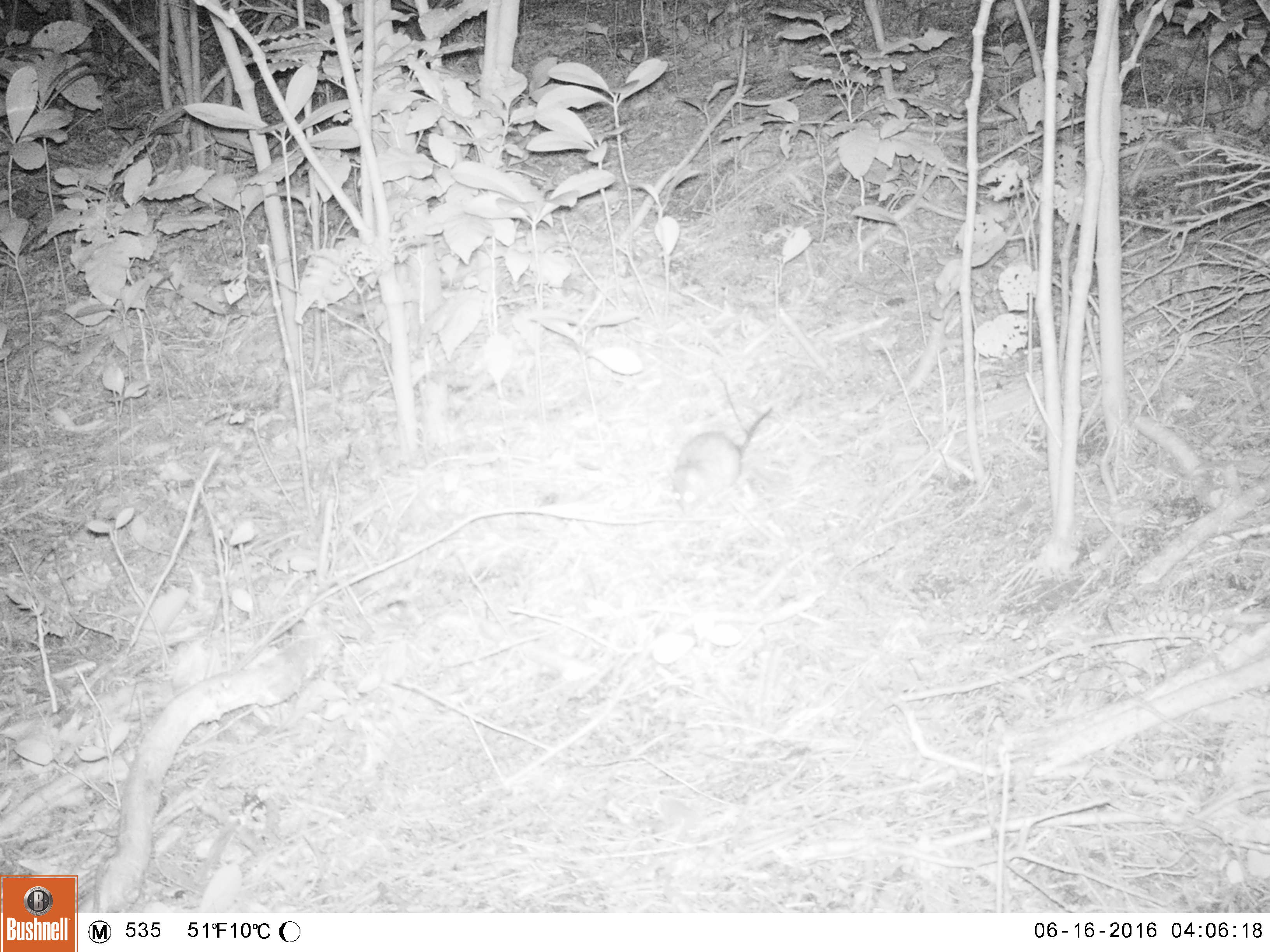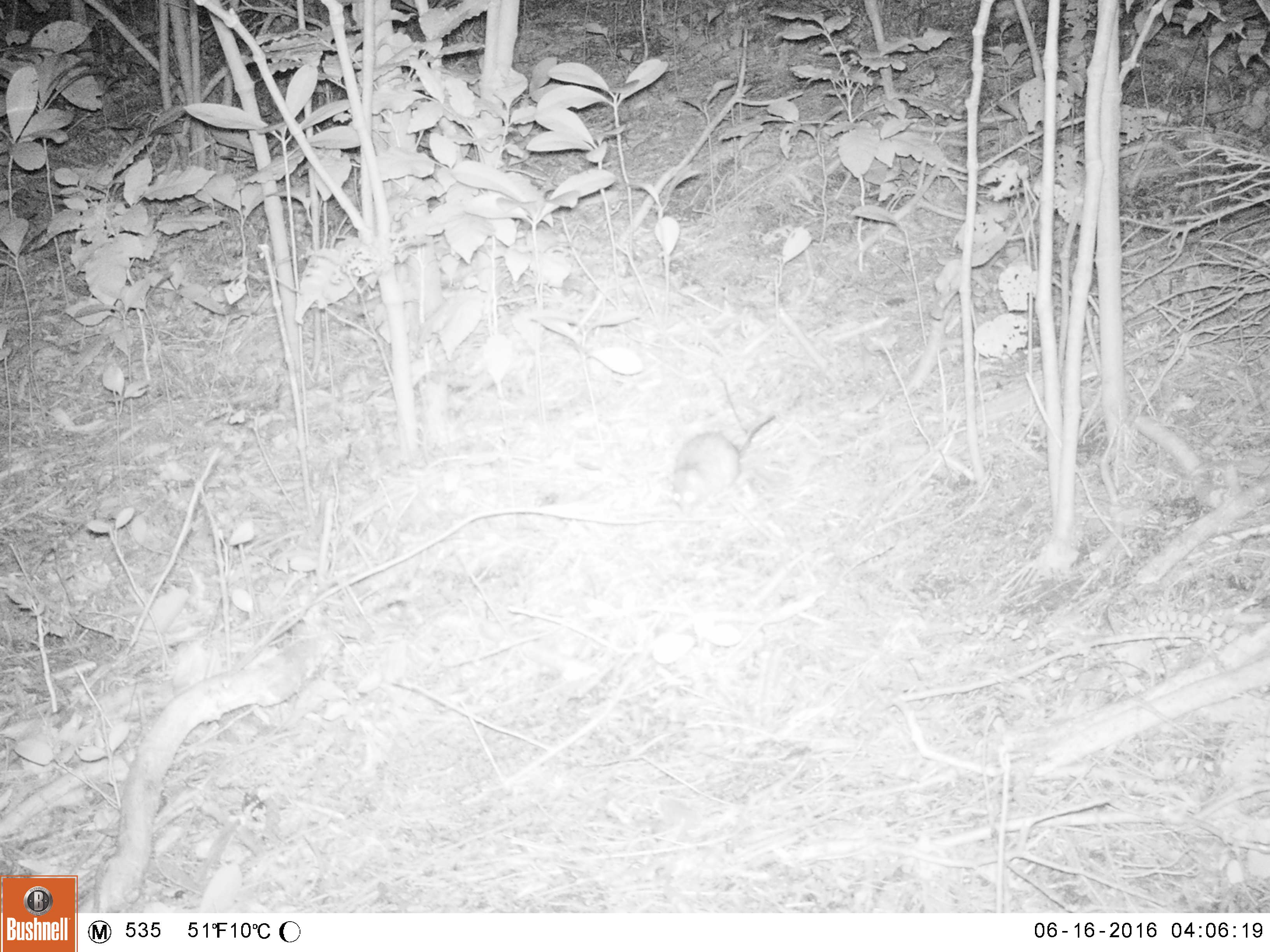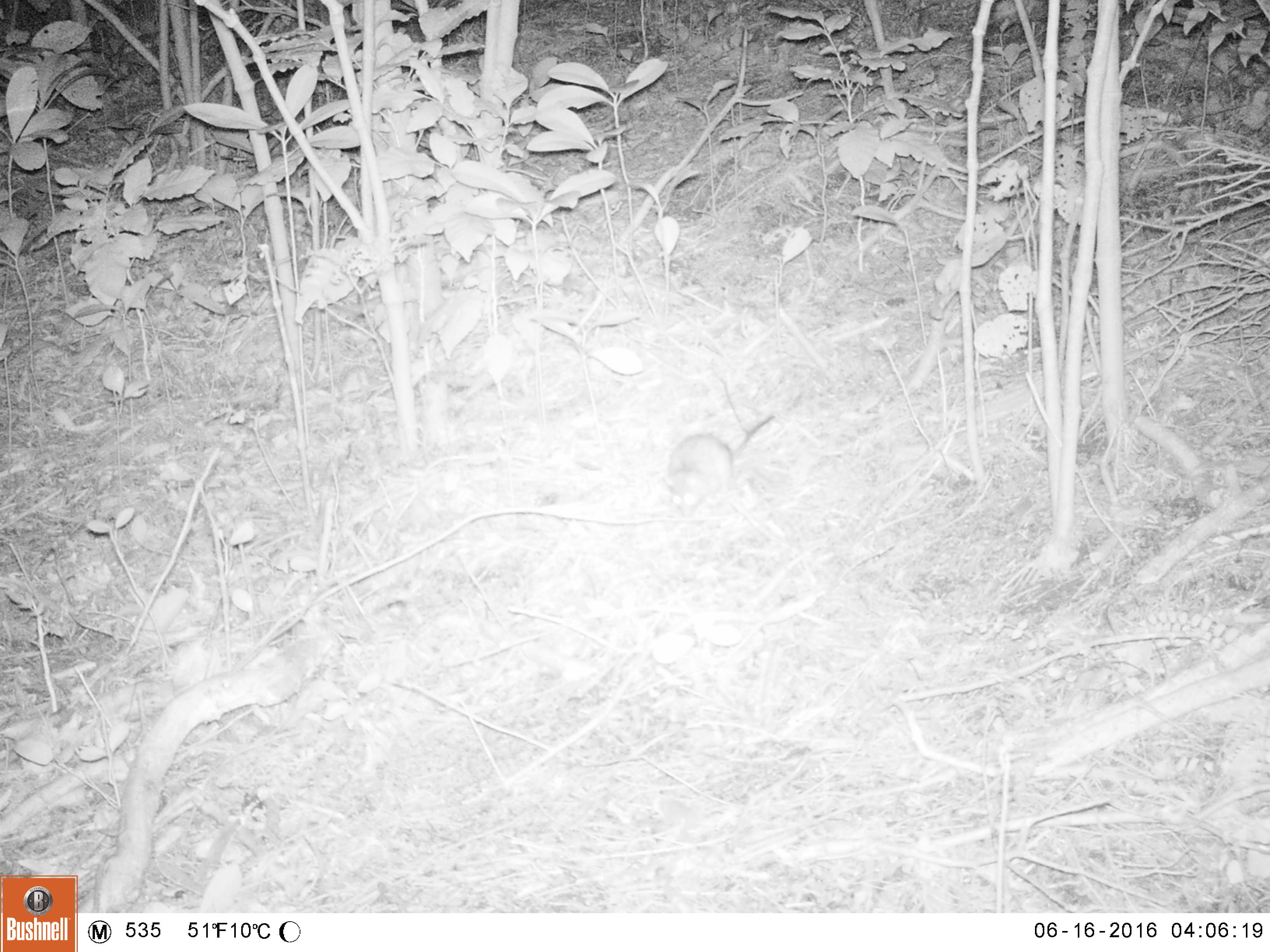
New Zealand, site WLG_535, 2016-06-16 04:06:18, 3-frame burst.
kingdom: Animalia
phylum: Chordata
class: Mammalia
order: Rodentia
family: Muridae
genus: Rattus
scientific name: Rattus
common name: rat